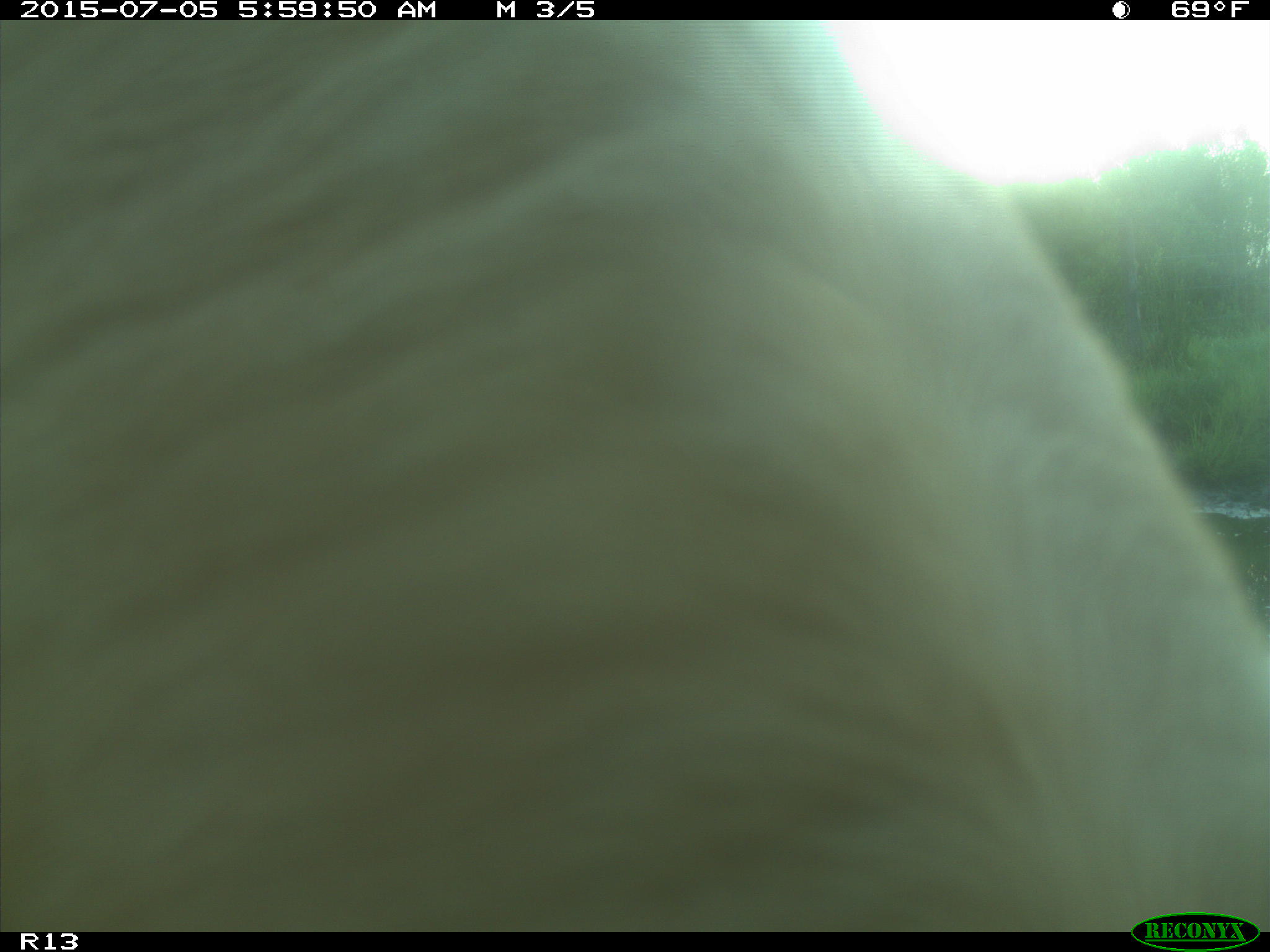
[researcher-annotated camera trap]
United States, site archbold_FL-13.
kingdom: Animalia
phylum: Chordata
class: Mammalia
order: Artiodactyla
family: Bovidae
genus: Bos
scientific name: Bos taurus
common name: domestic cow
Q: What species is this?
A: Bos taurus (domestic cow).